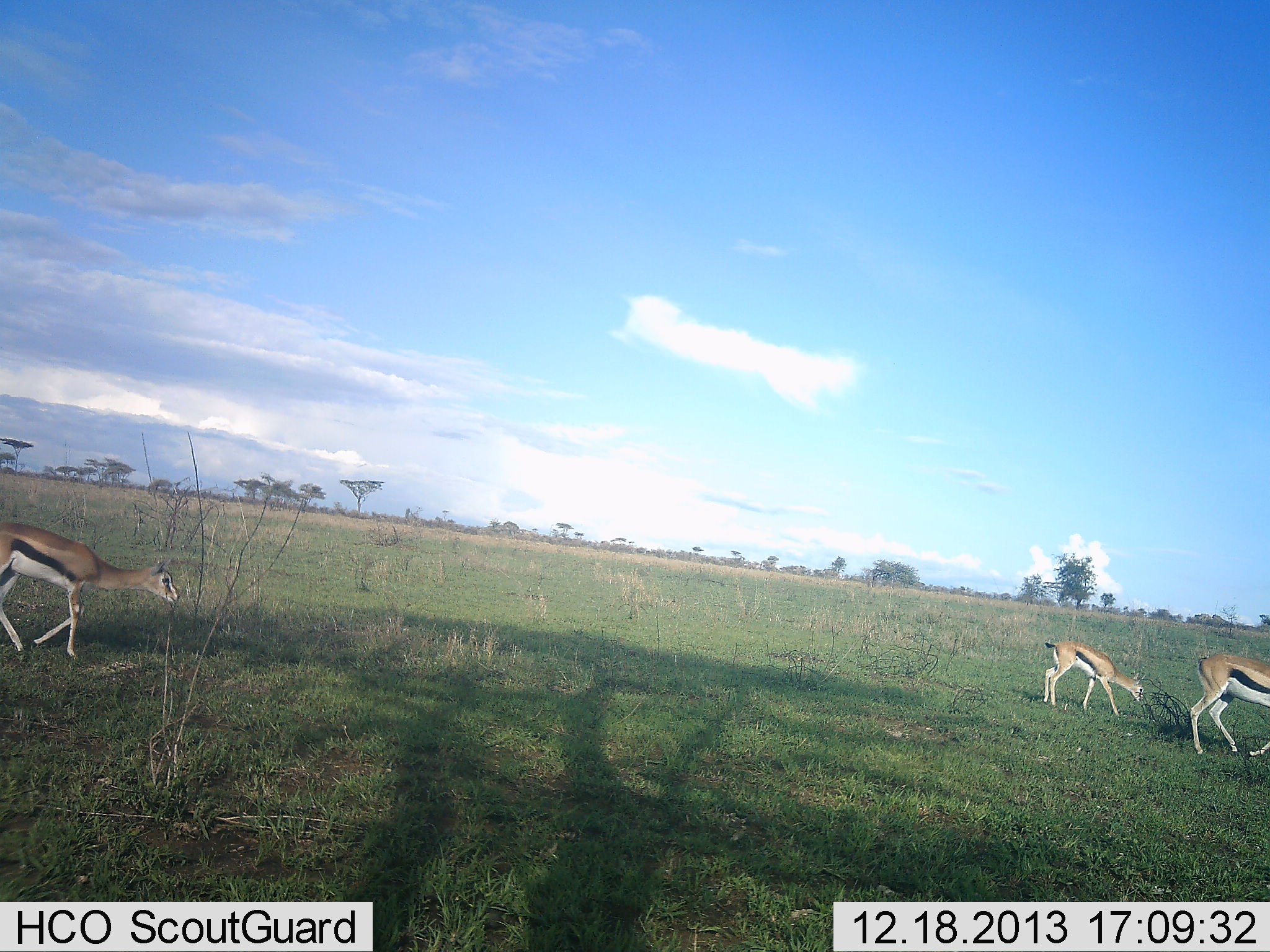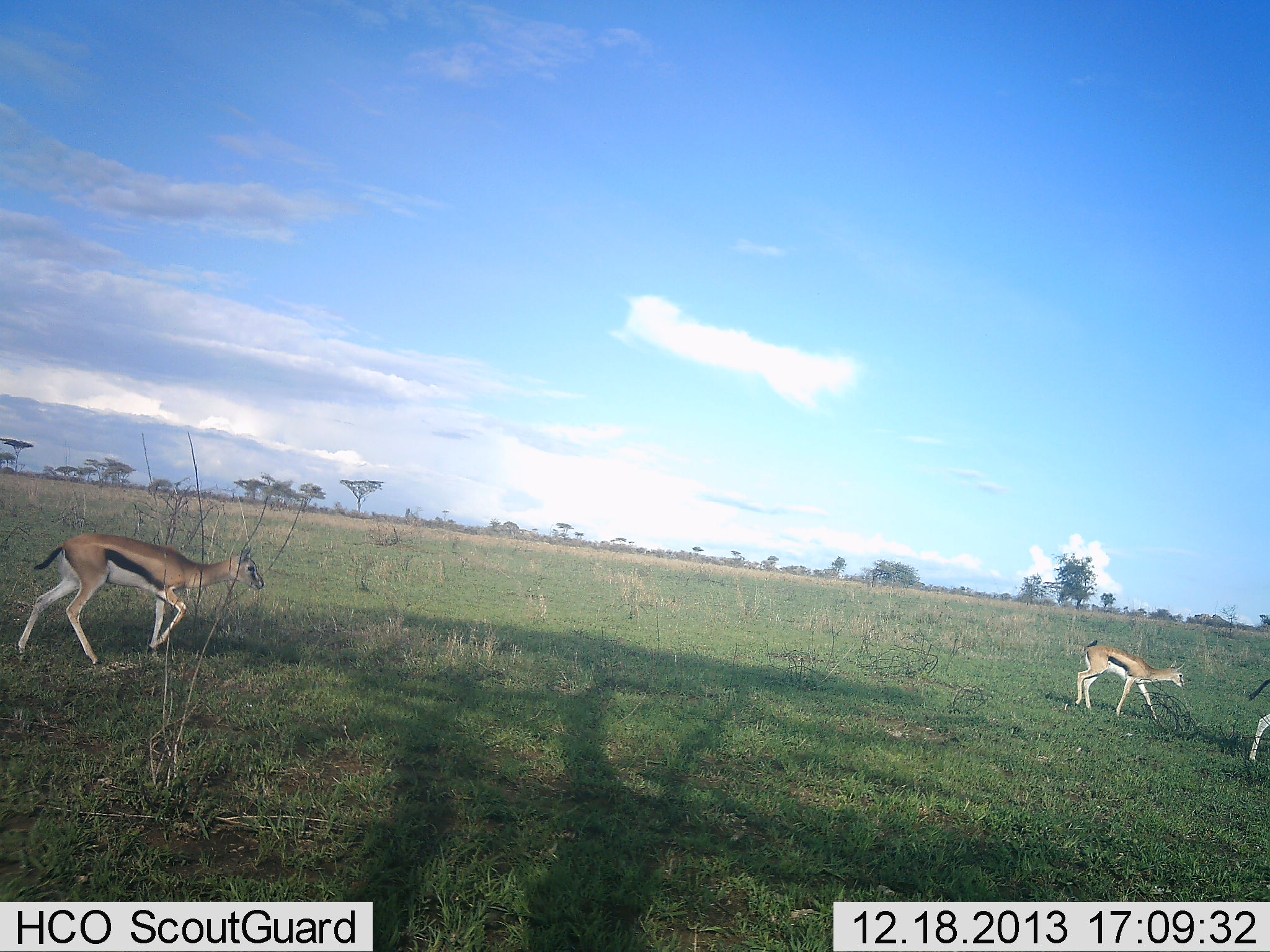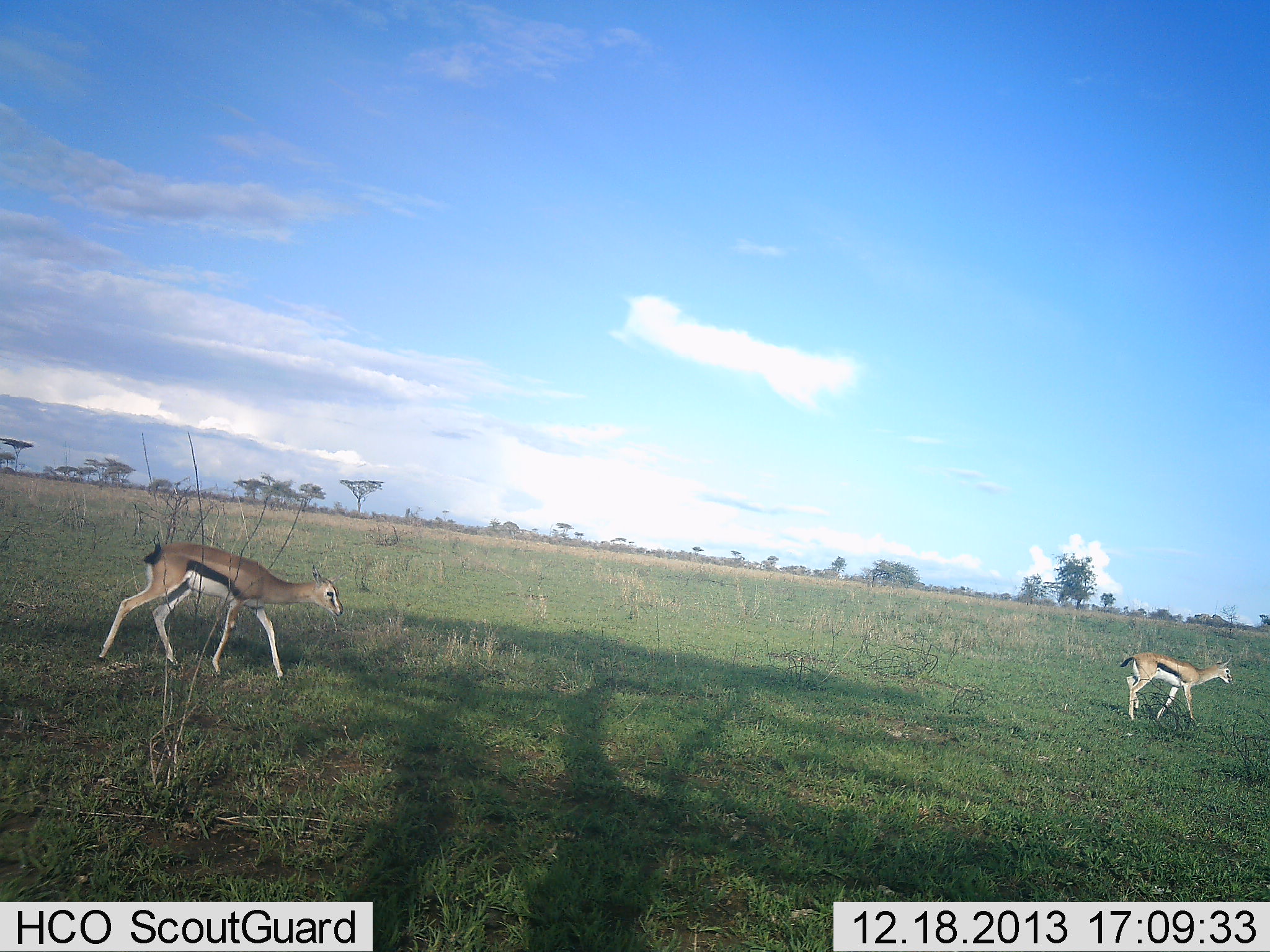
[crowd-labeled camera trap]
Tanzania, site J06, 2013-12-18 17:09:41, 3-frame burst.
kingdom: Animalia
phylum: Chordata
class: Mammalia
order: Artiodactyla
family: Bovidae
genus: Eudorcas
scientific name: Eudorcas thomsonii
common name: thomson's gazelle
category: gazellethomsons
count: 3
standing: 10%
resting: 0%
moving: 100%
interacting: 0%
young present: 40%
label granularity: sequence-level